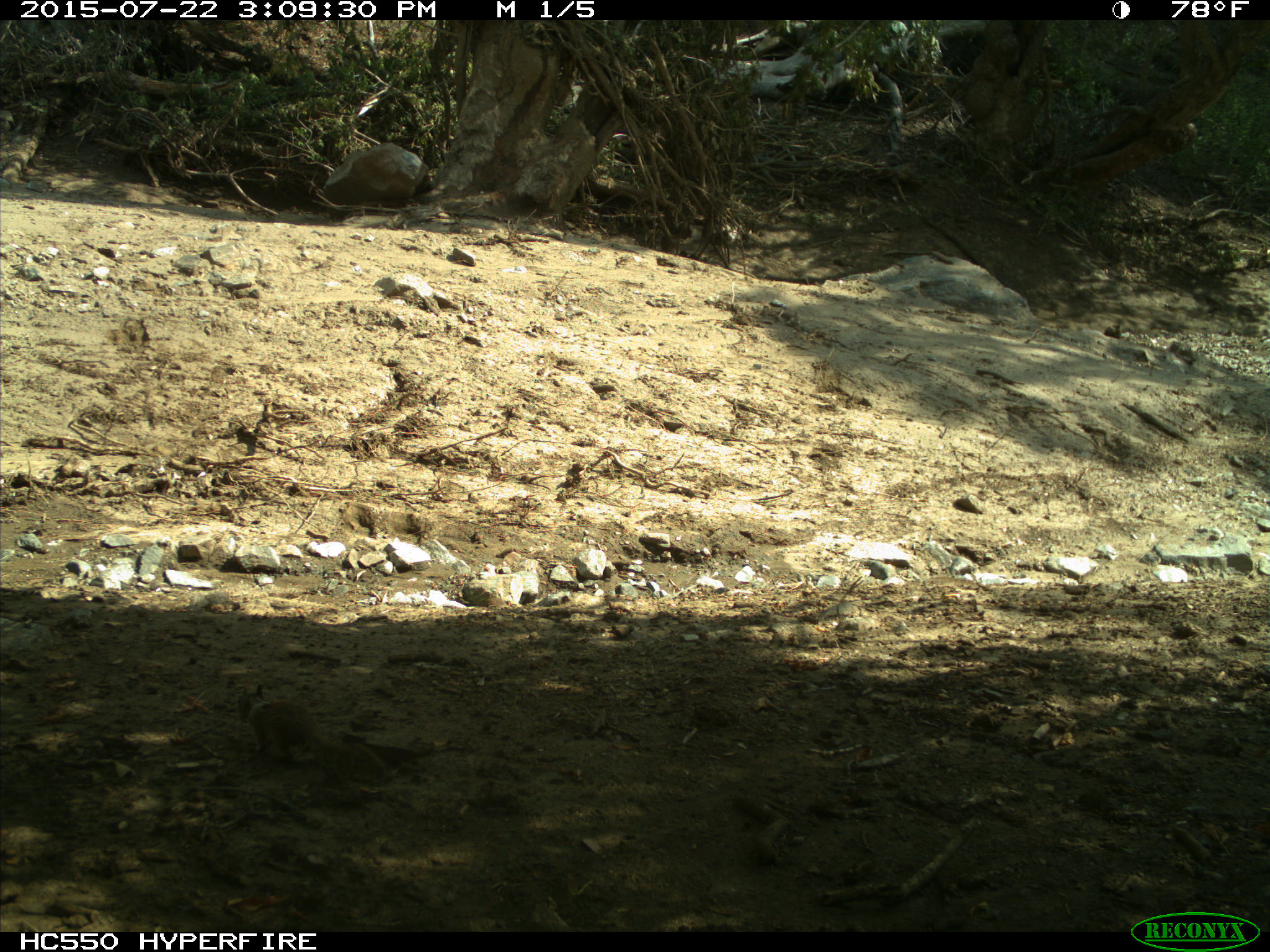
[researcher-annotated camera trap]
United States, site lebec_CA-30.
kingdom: Animalia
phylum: Chordata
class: Mammalia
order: Rodentia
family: Sciuridae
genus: Otospermophilus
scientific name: Otospermophilus beecheyi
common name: california ground squirrel